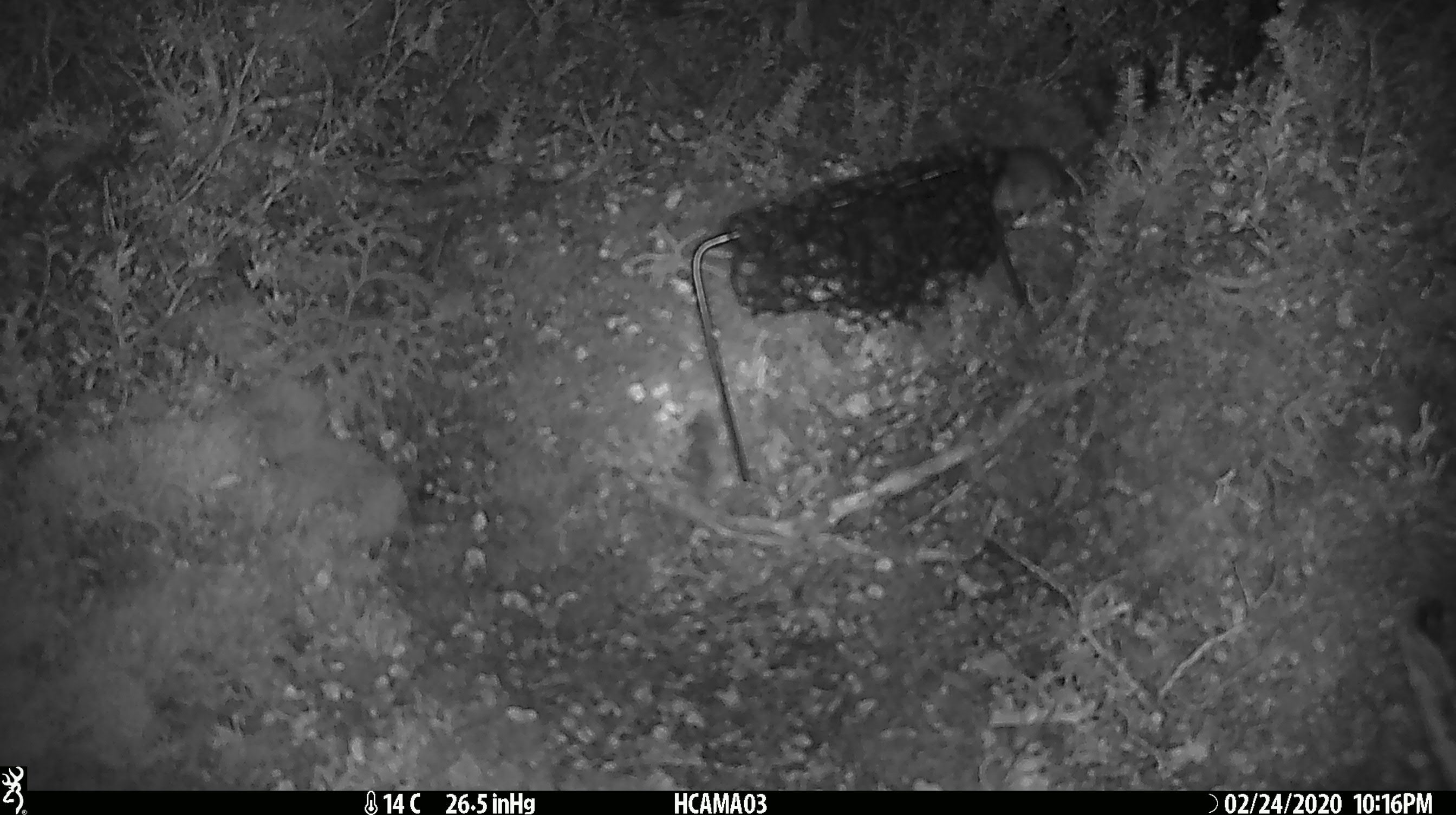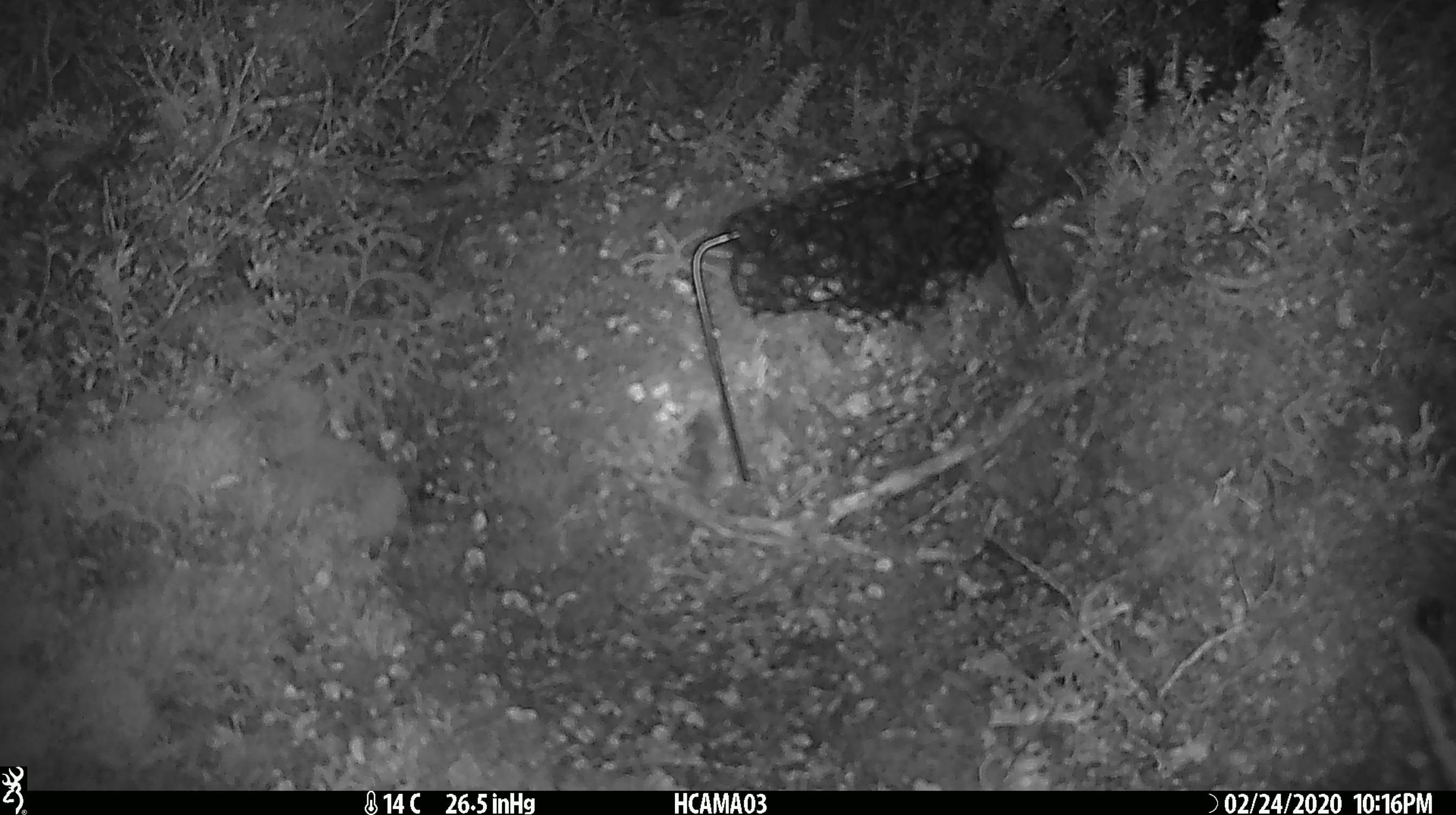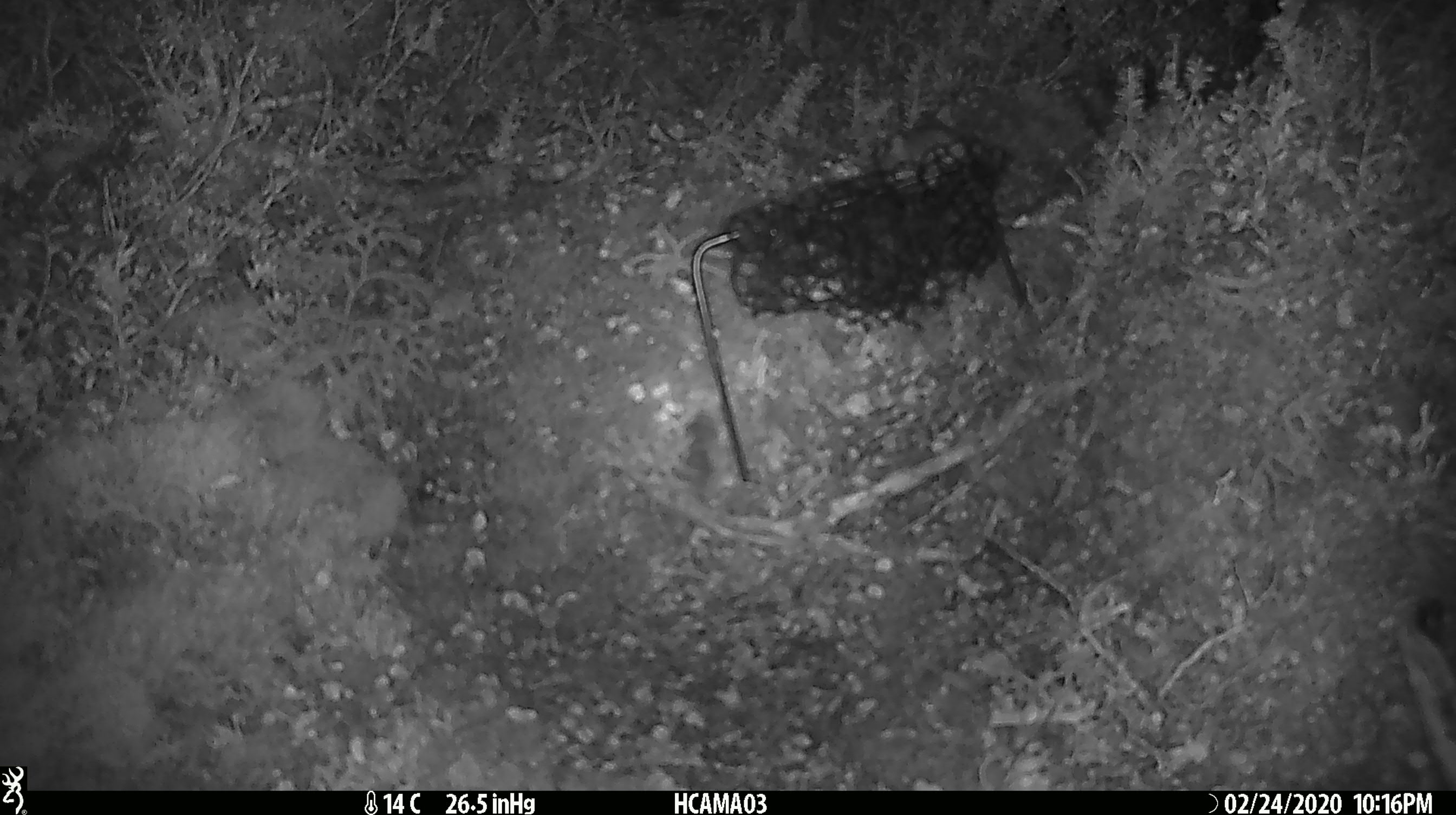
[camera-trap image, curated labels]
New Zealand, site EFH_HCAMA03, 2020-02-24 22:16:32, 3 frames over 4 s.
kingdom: Animalia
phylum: Chordata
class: Mammalia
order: Rodentia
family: Muridae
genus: Mus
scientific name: Mus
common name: mouse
Mouse (Mus).